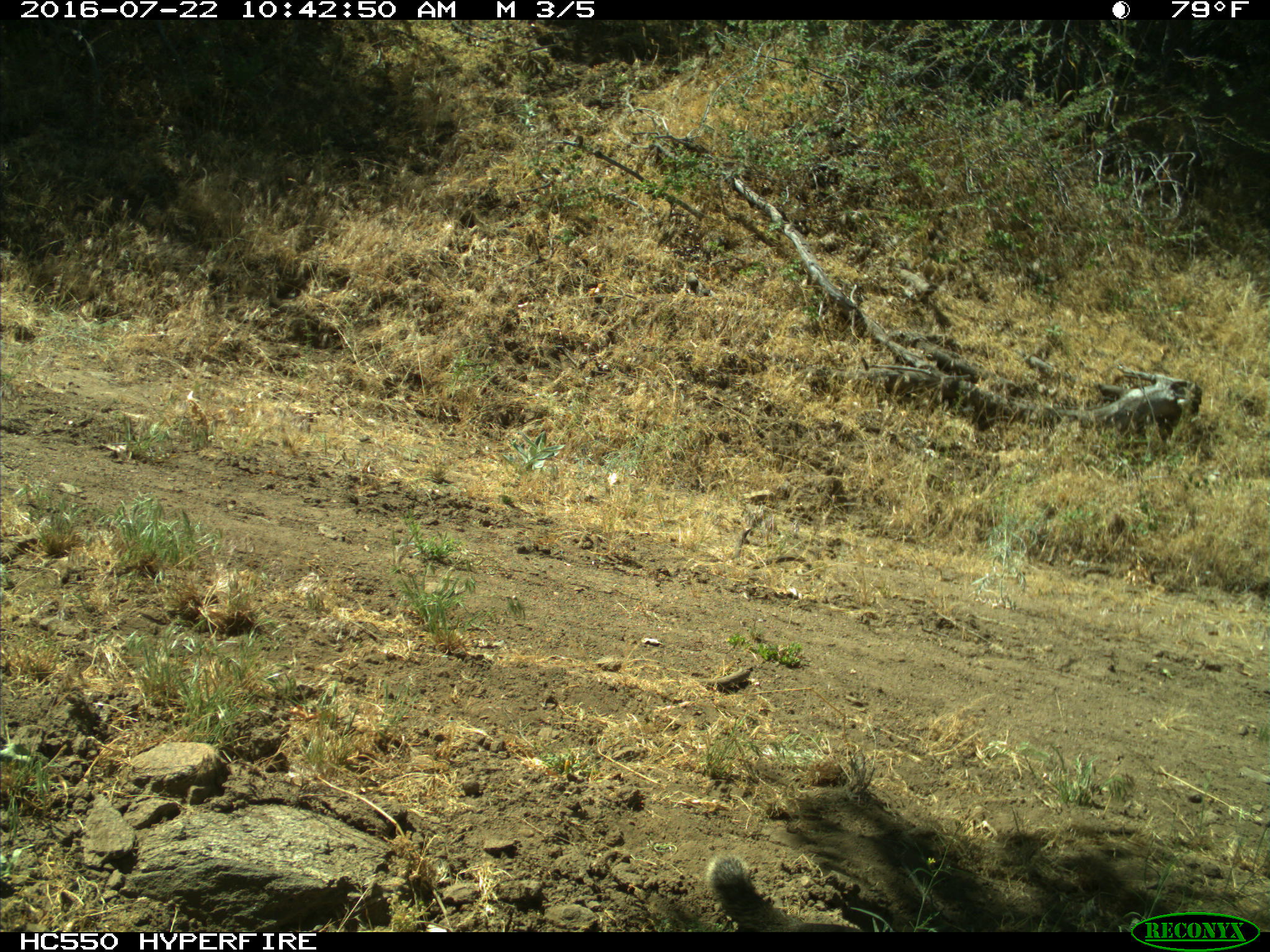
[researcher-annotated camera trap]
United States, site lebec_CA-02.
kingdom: Animalia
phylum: Chordata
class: Mammalia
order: Rodentia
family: Sciuridae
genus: Otospermophilus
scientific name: Otospermophilus beecheyi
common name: california ground squirrel